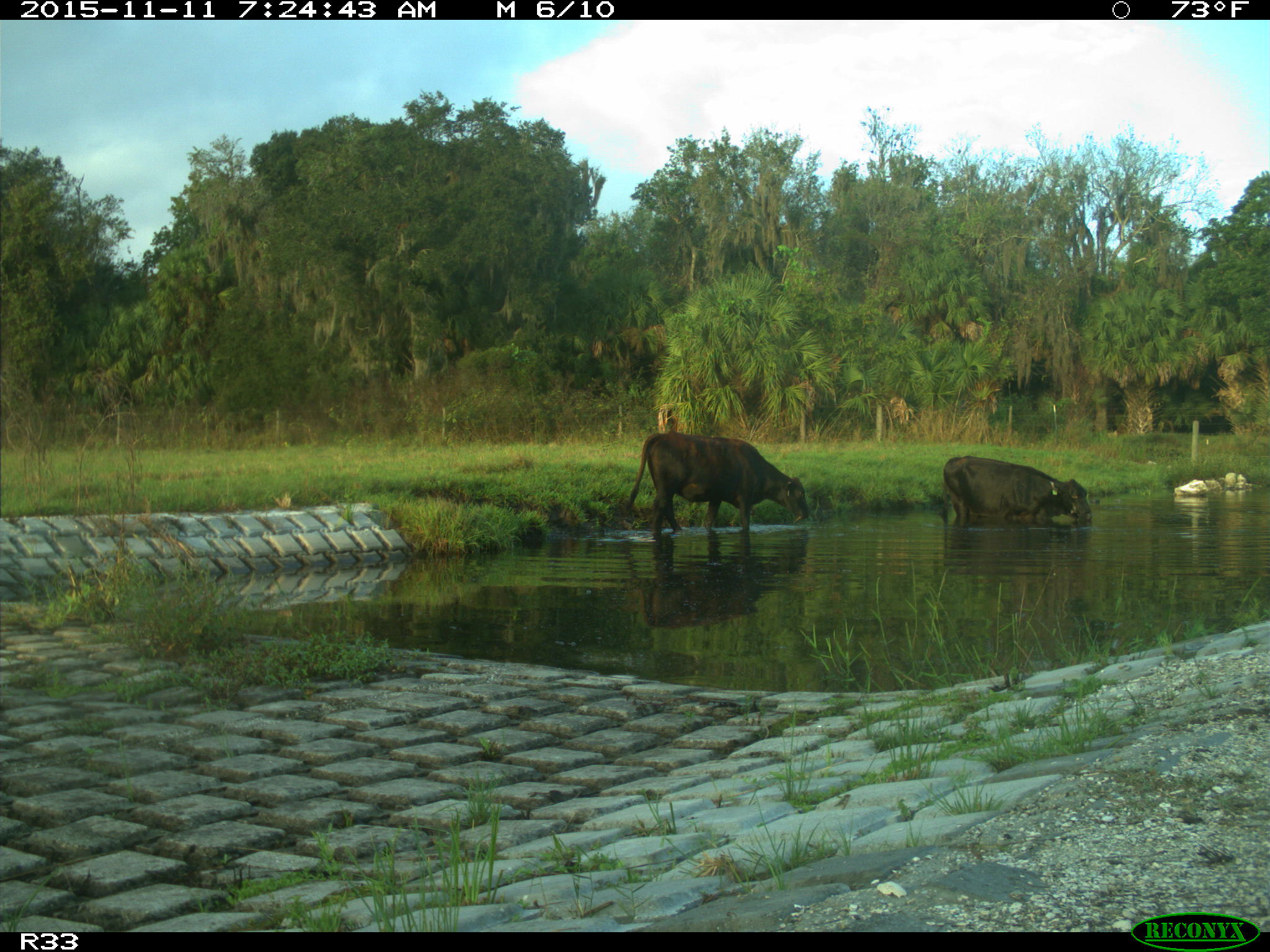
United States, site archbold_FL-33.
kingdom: Animalia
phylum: Chordata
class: Mammalia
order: Artiodactyla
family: Bovidae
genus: Bos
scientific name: Bos taurus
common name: domestic cow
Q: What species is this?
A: Bos taurus (domestic cow).